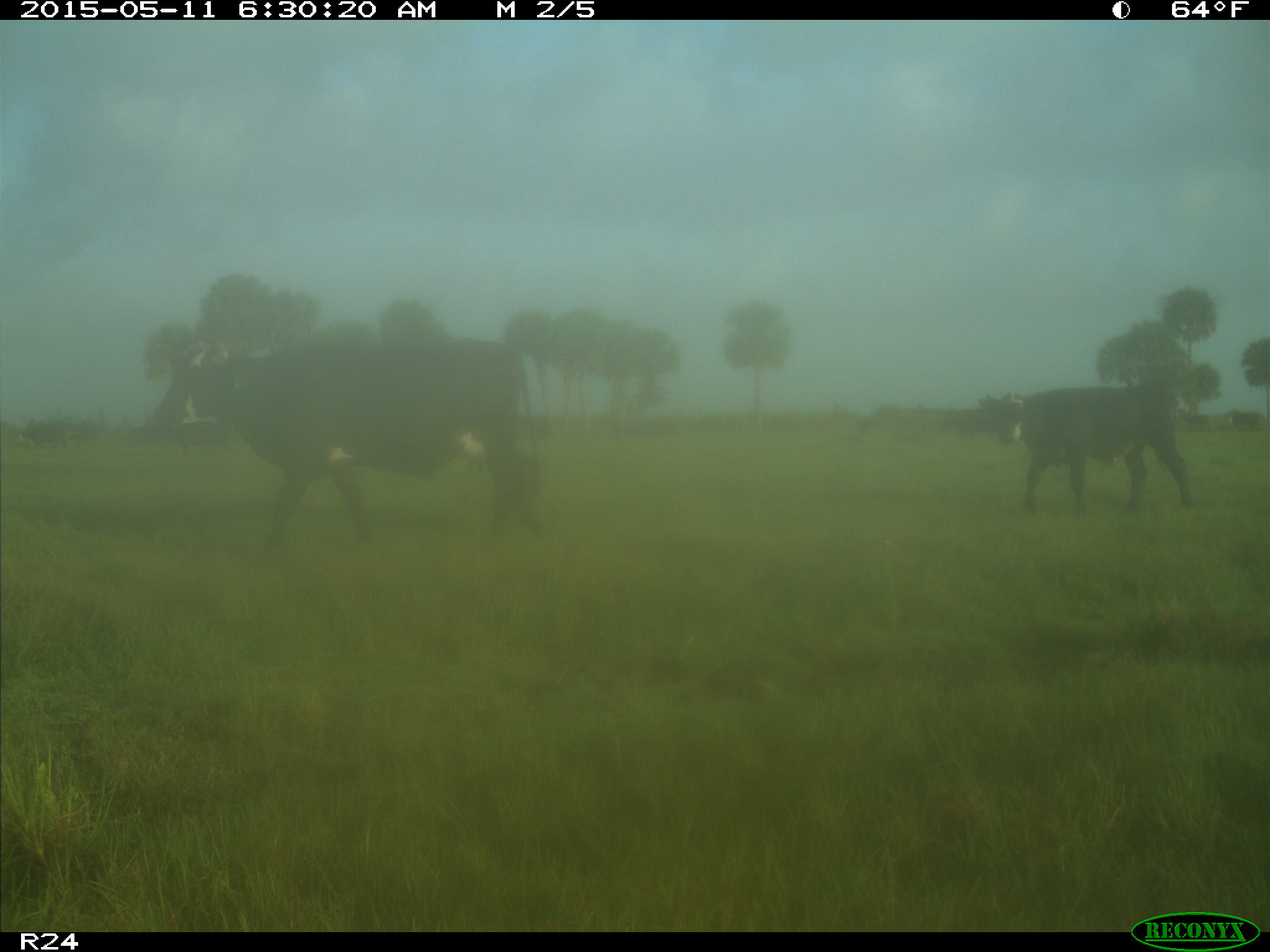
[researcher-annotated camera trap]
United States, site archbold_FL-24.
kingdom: Animalia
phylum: Chordata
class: Mammalia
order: Artiodactyla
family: Bovidae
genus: Bos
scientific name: Bos taurus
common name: domestic cow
Bos taurus (domestic cow).